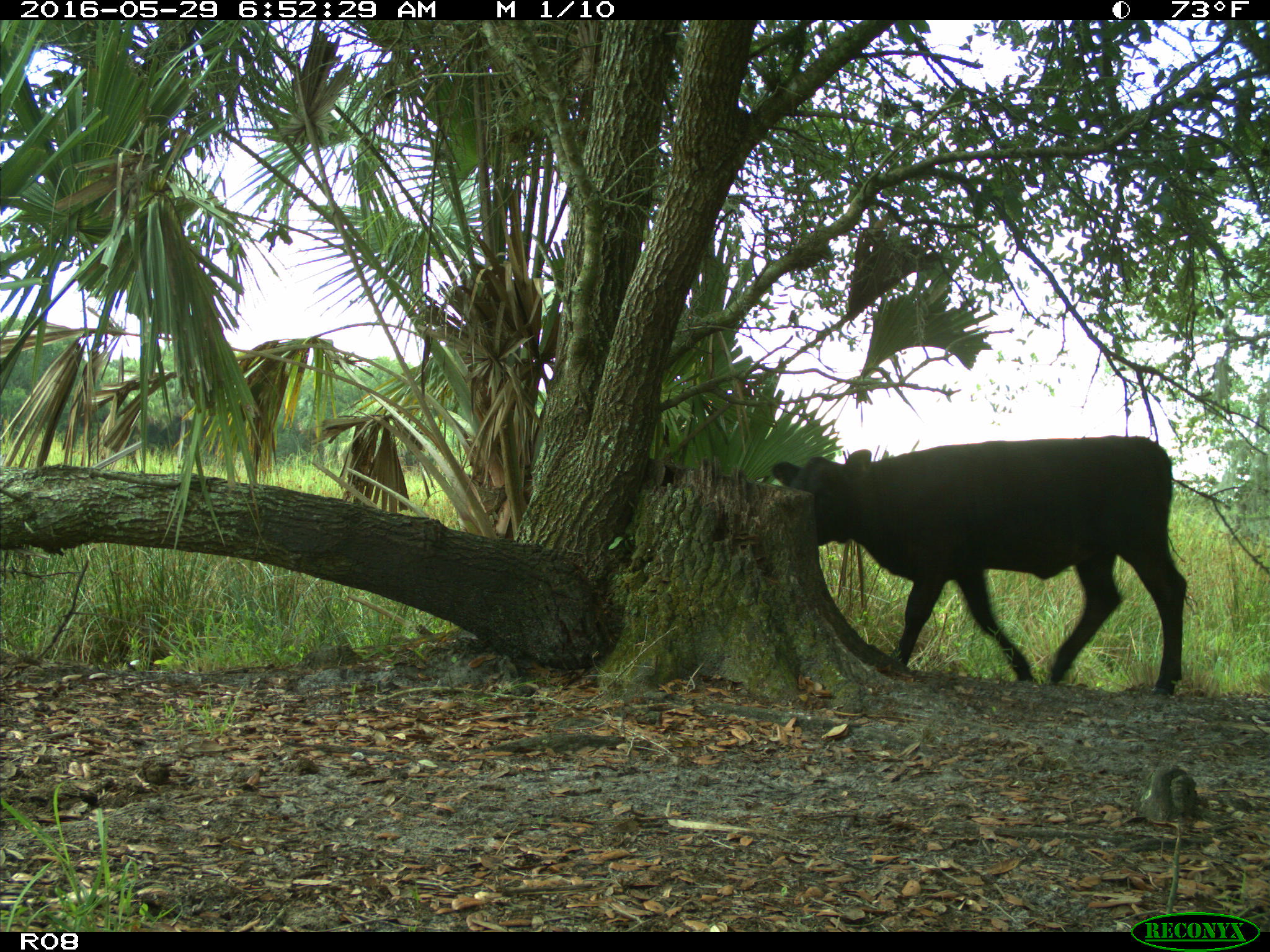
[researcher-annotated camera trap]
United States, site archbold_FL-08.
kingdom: Animalia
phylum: Chordata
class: Mammalia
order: Artiodactyla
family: Bovidae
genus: Bos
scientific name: Bos taurus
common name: domestic cow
Bos taurus (domestic cow).